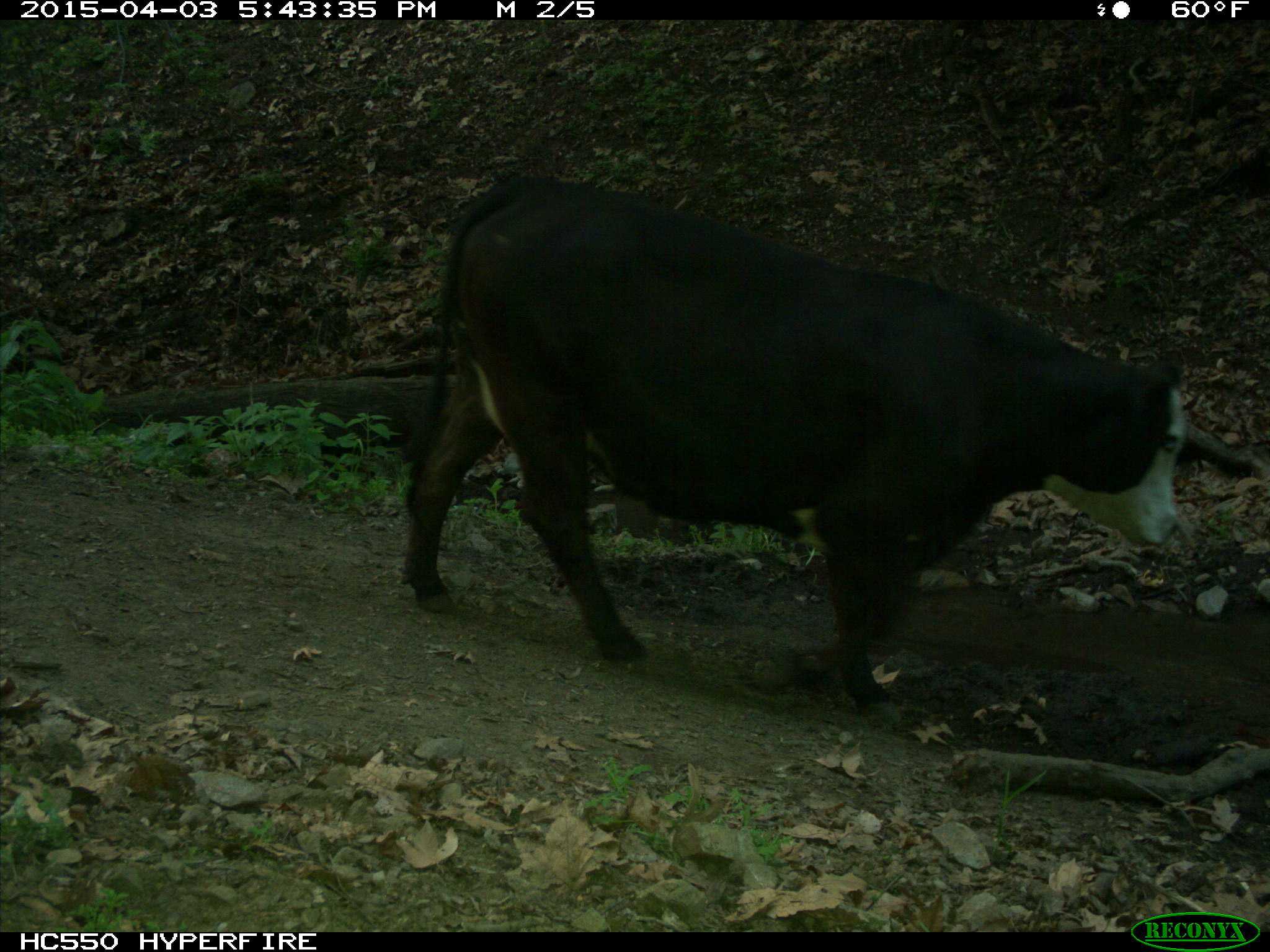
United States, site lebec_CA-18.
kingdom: Animalia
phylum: Chordata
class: Mammalia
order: Artiodactyla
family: Bovidae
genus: Bos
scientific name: Bos taurus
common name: domestic cow